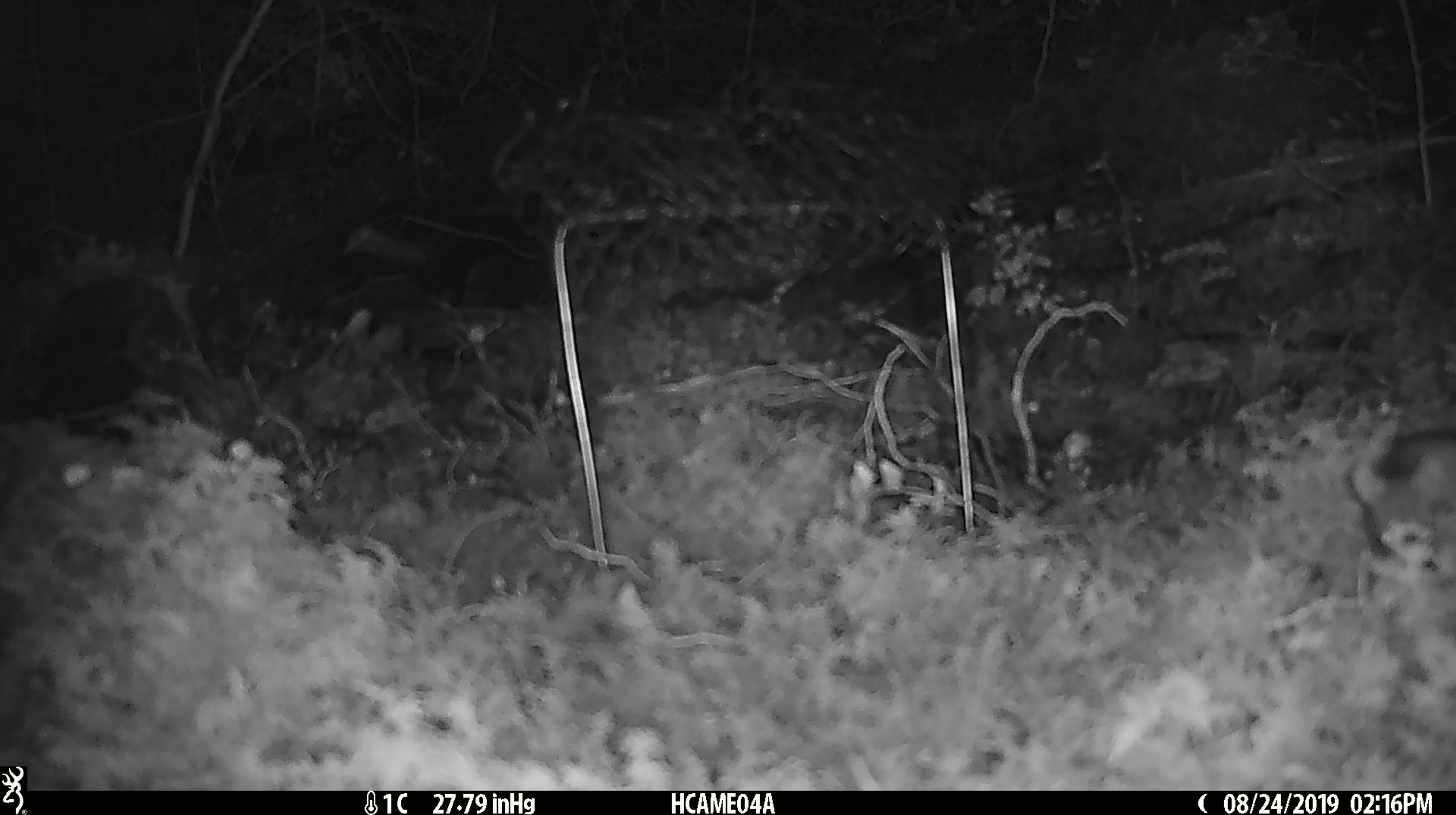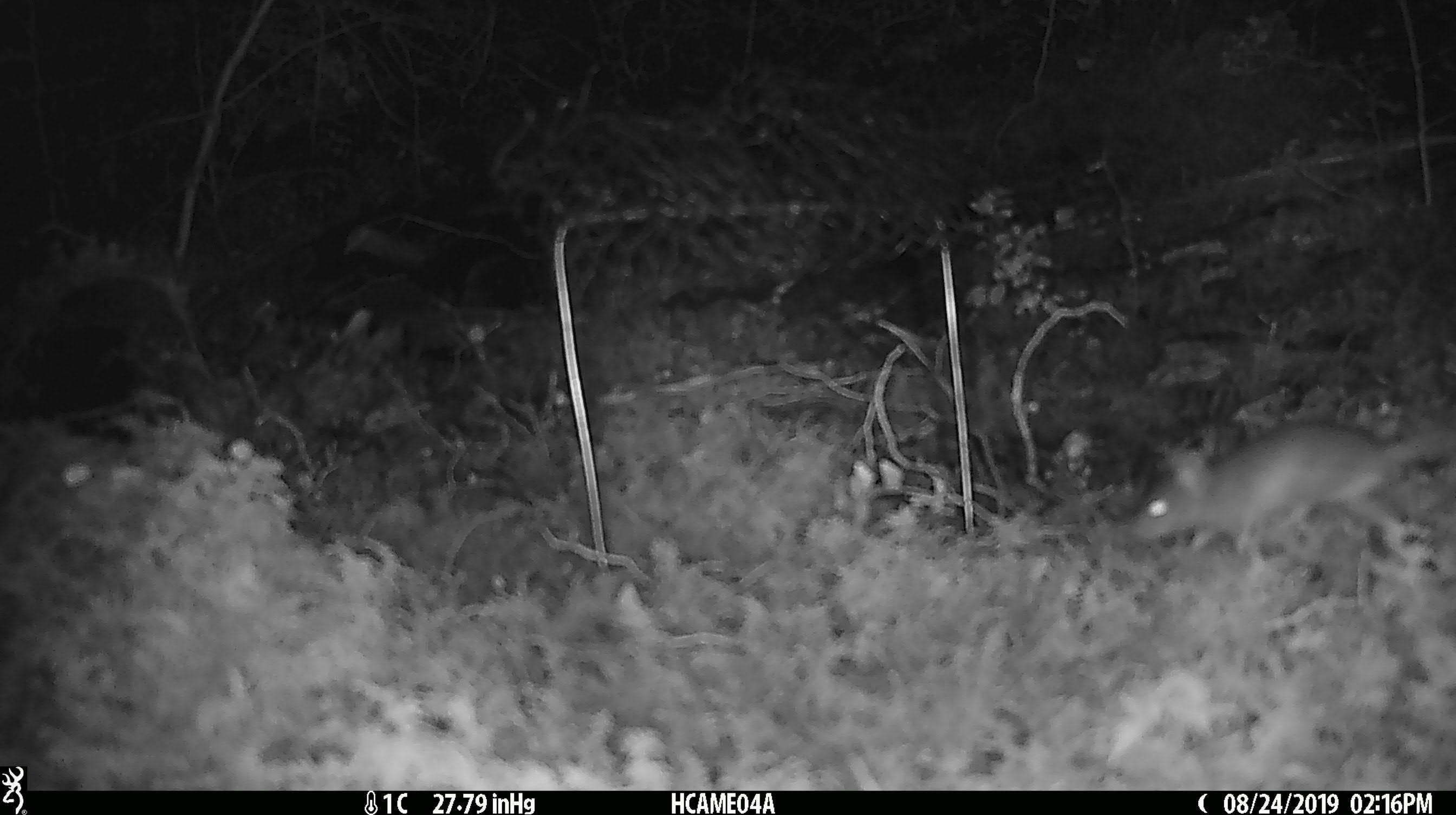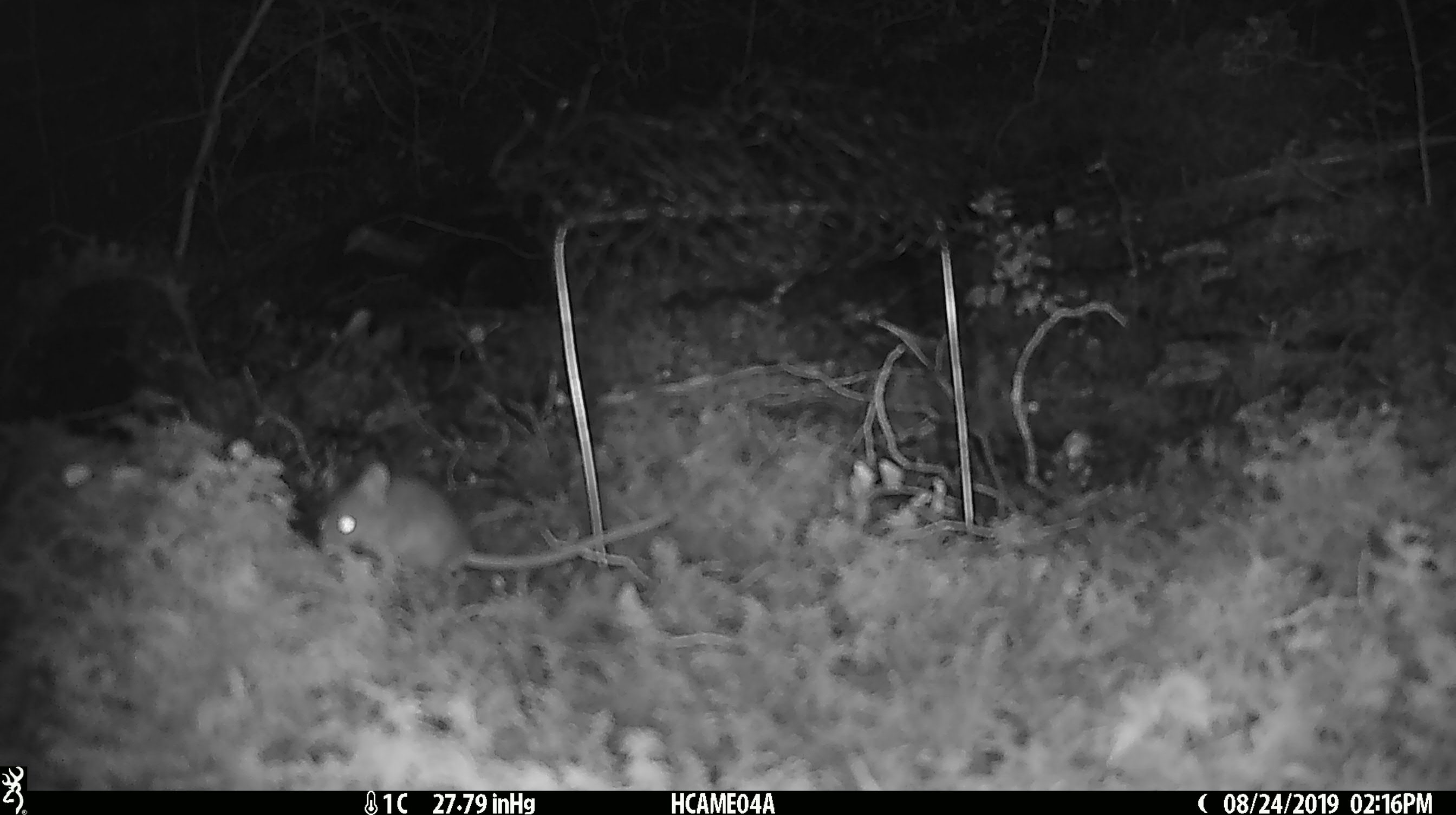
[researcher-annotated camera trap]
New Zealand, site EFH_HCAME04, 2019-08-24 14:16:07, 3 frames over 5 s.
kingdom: Animalia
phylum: Chordata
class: Mammalia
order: Rodentia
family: Muridae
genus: Mus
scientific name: Mus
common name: mouse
Mouse (Mus).